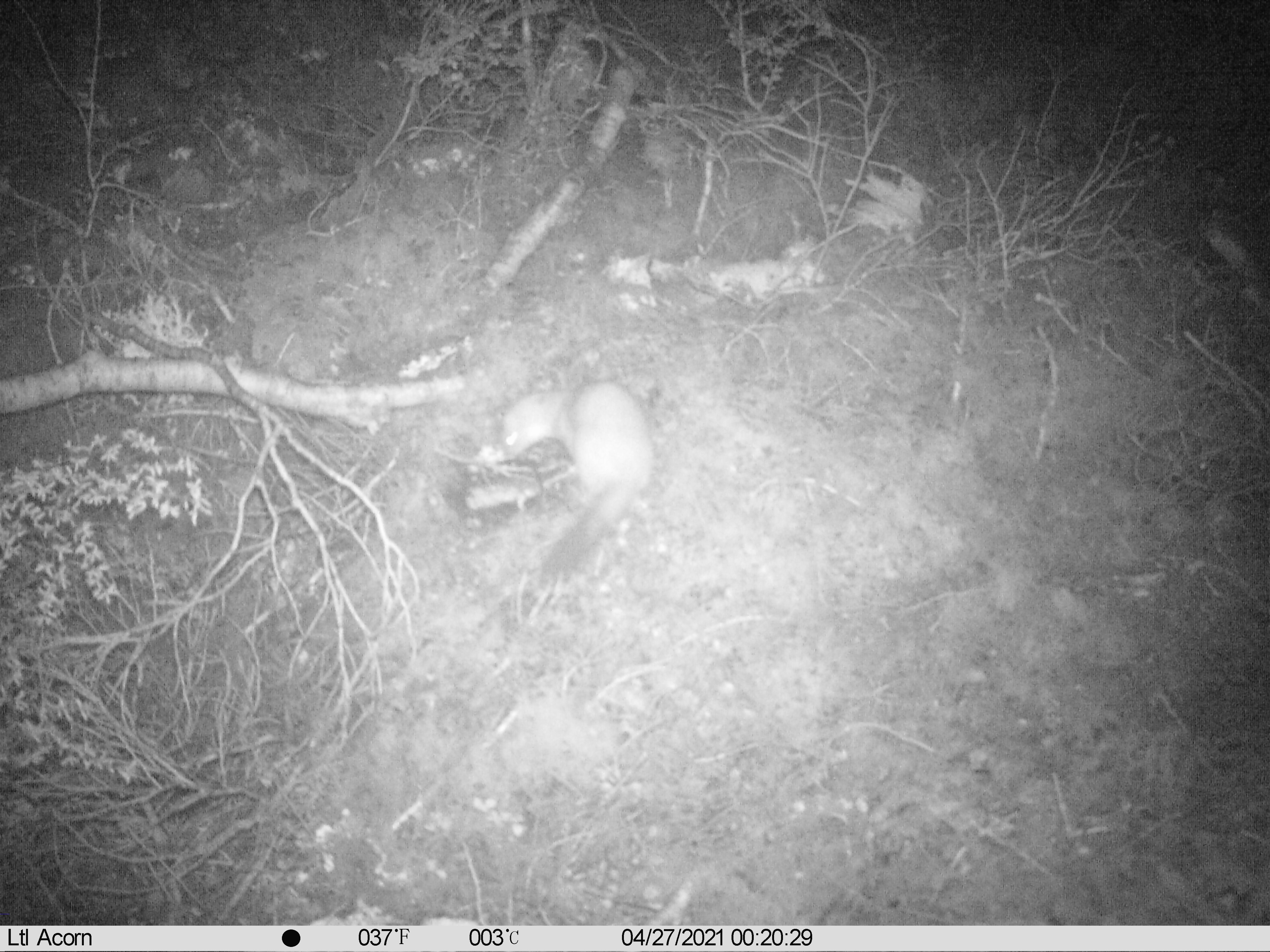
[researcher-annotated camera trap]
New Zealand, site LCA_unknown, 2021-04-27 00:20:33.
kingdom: Animalia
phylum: Chordata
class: Mammalia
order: Carnivora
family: Mustelidae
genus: Mustela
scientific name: Mustela erminea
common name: stoat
Stoat (Mustela erminea).